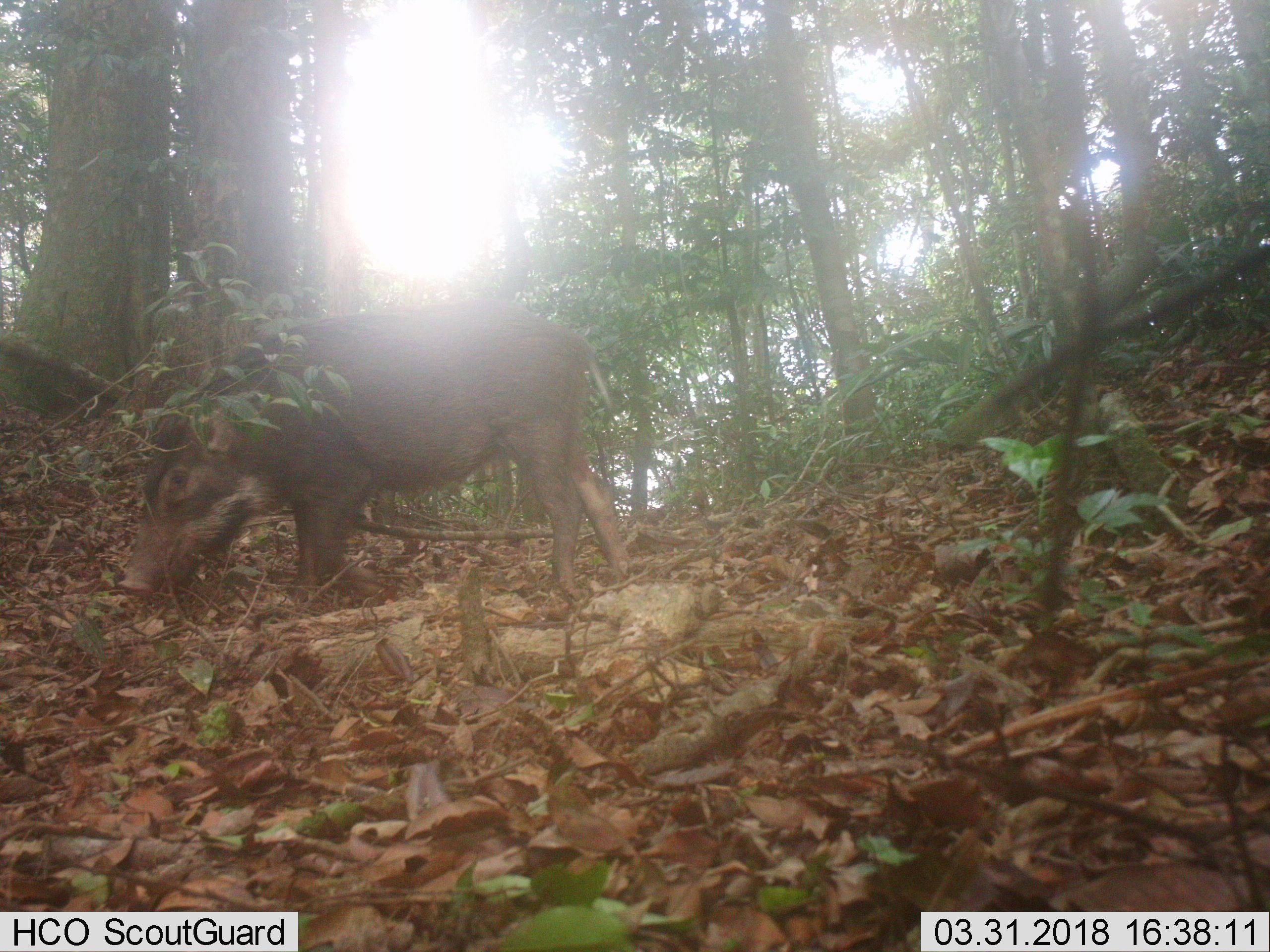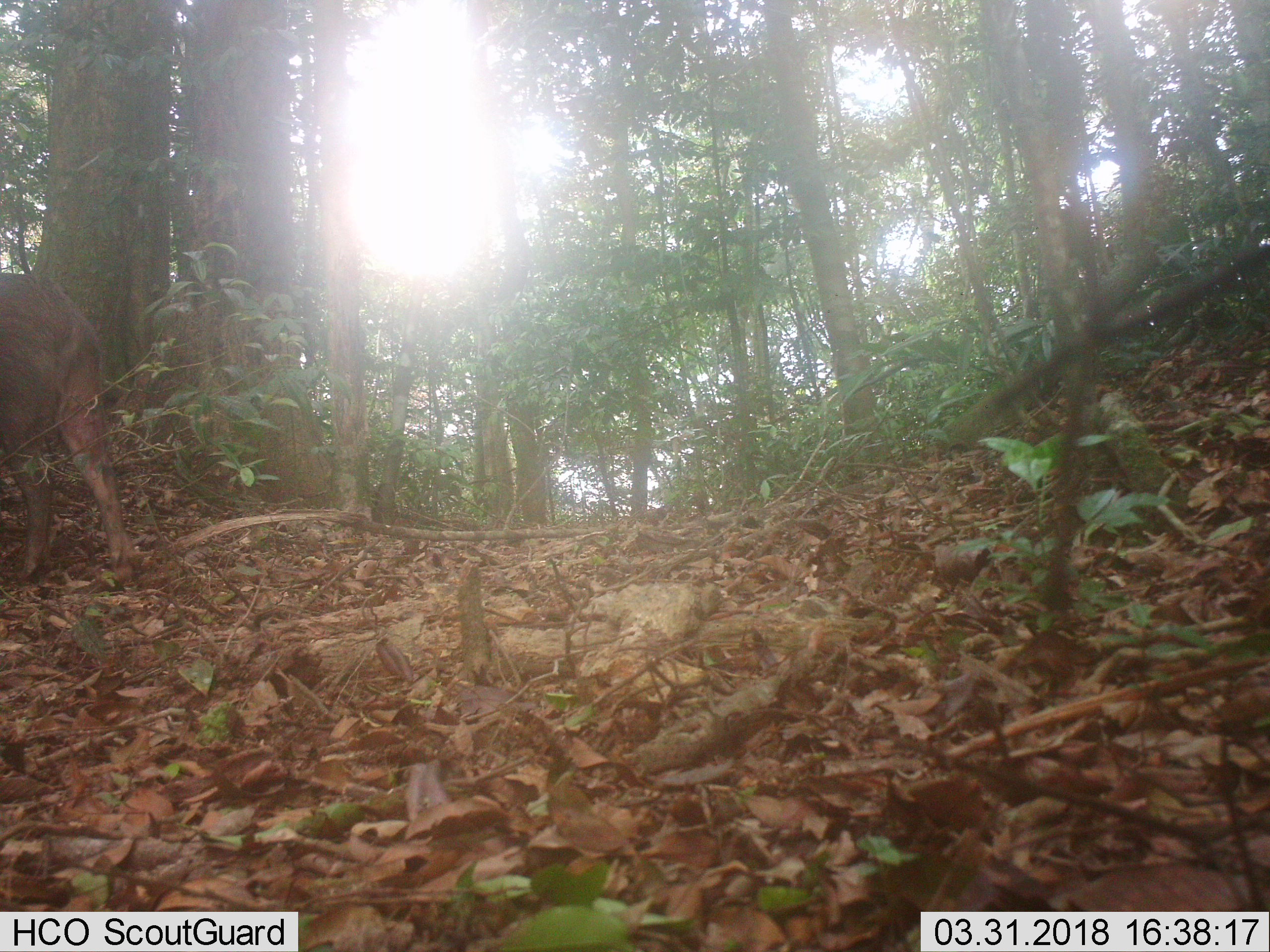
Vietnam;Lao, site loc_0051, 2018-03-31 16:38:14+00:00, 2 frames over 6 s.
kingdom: Animalia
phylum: Chordata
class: Mammalia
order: Artiodactyla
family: Suidae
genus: Sus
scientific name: Sus scrofa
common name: eurasian wild pig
Eurasian wild pig (Sus scrofa). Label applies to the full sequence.